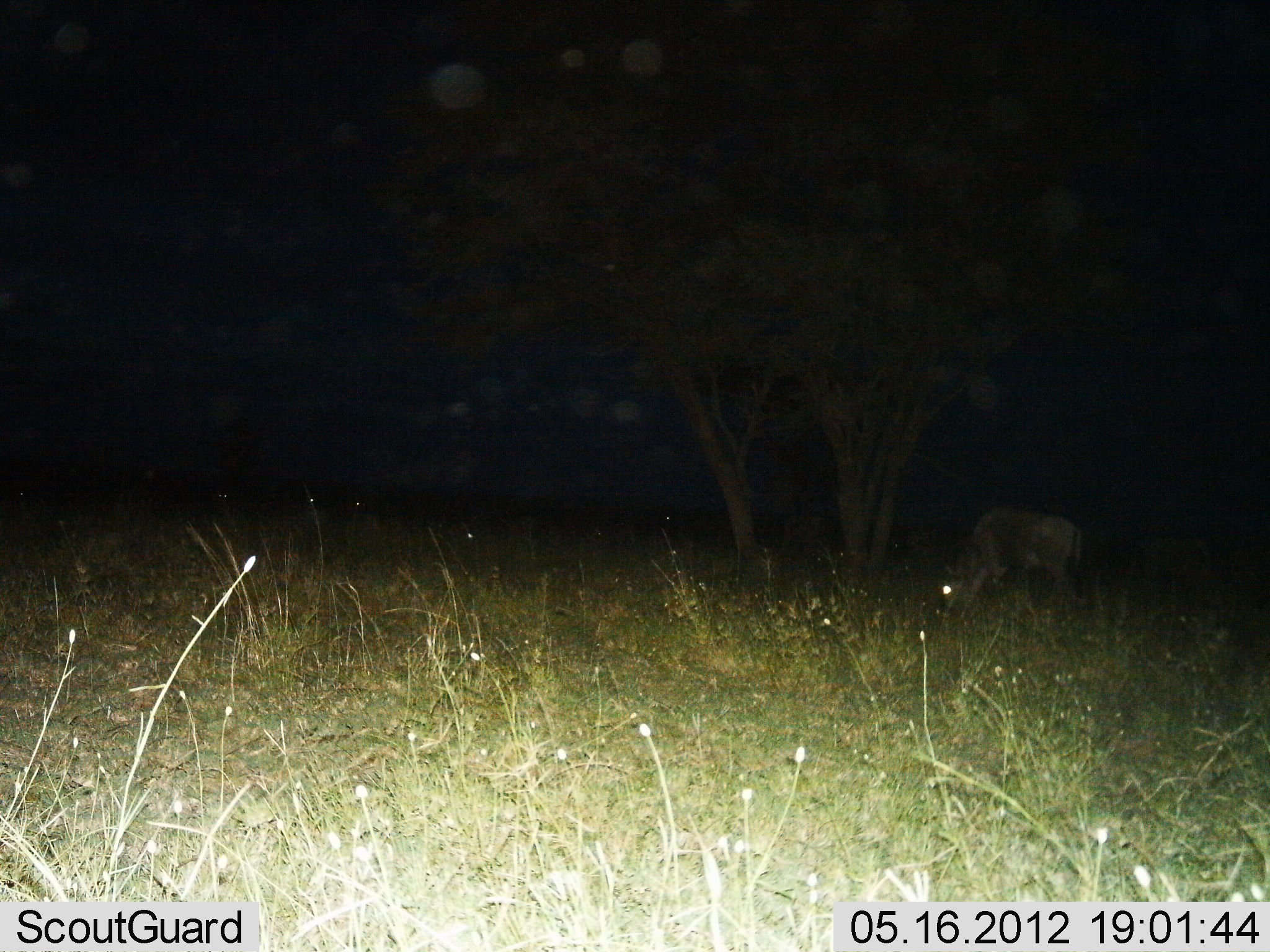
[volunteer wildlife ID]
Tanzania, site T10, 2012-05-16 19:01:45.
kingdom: Animalia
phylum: Chordata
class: Mammalia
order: Artiodactyla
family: Bovidae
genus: Connochaetes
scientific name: Connochaetes taurinus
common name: blue wildebeest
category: wildebeest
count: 1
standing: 20%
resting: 0%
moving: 0%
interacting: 0%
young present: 0%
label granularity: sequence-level